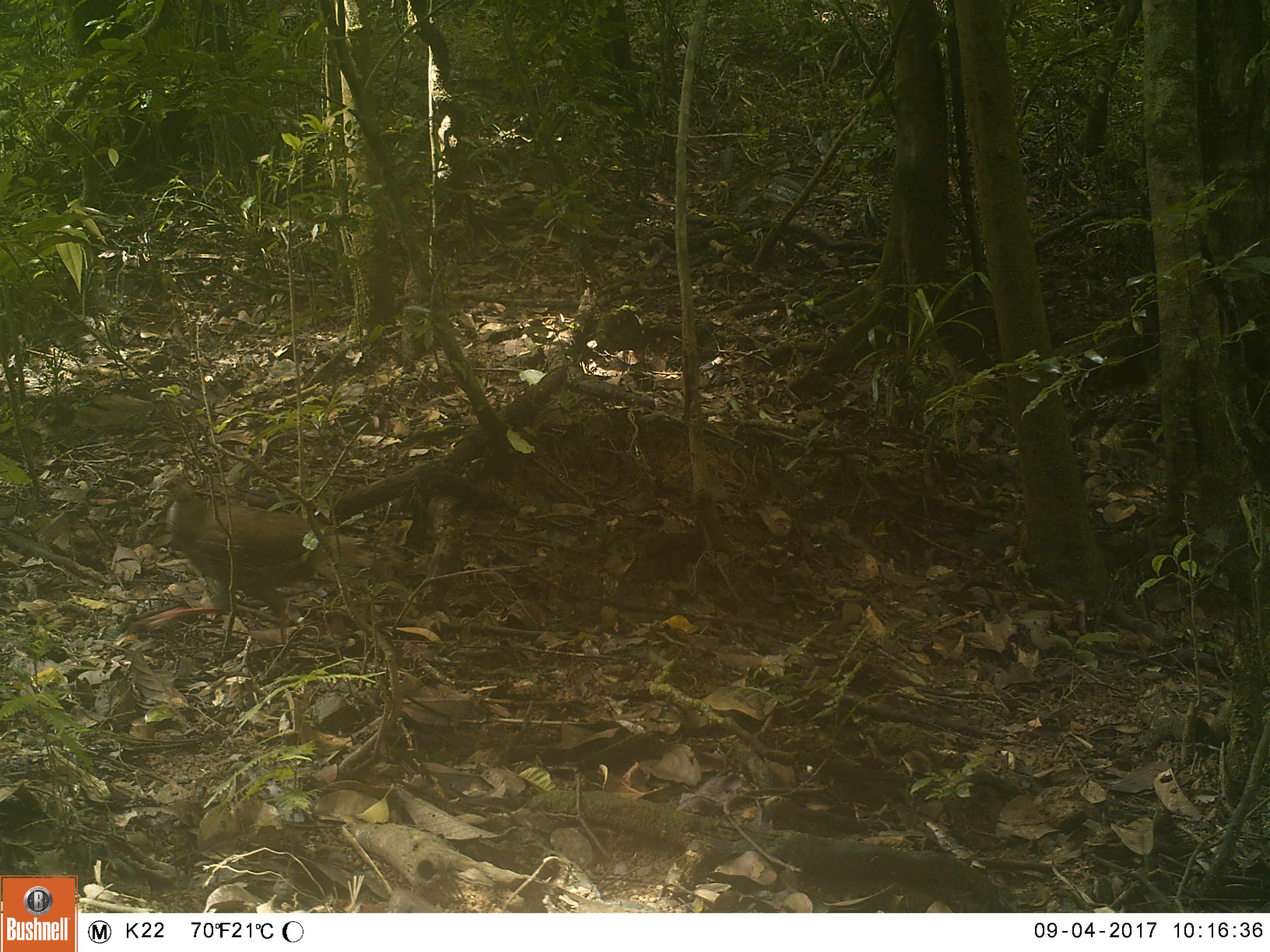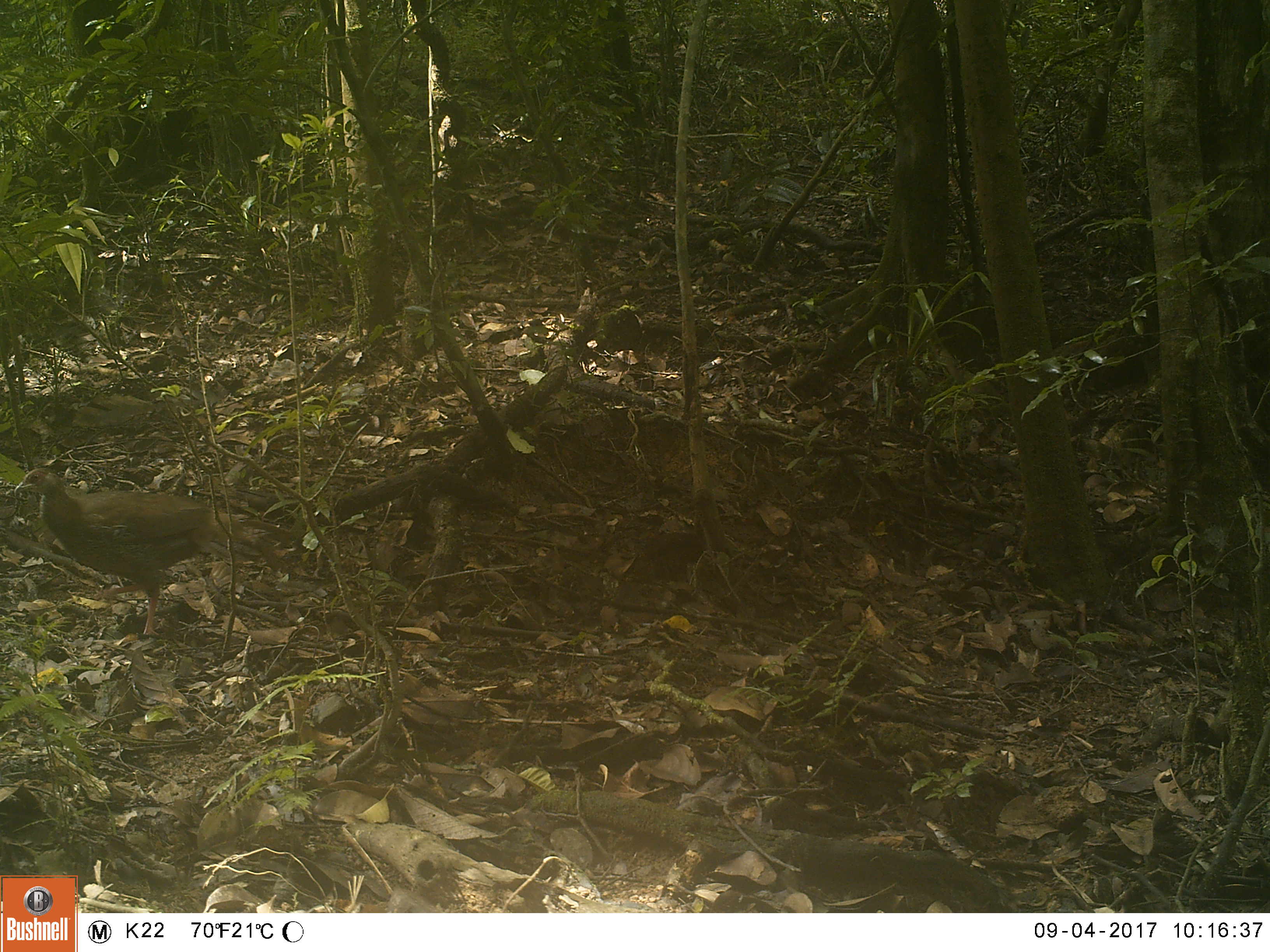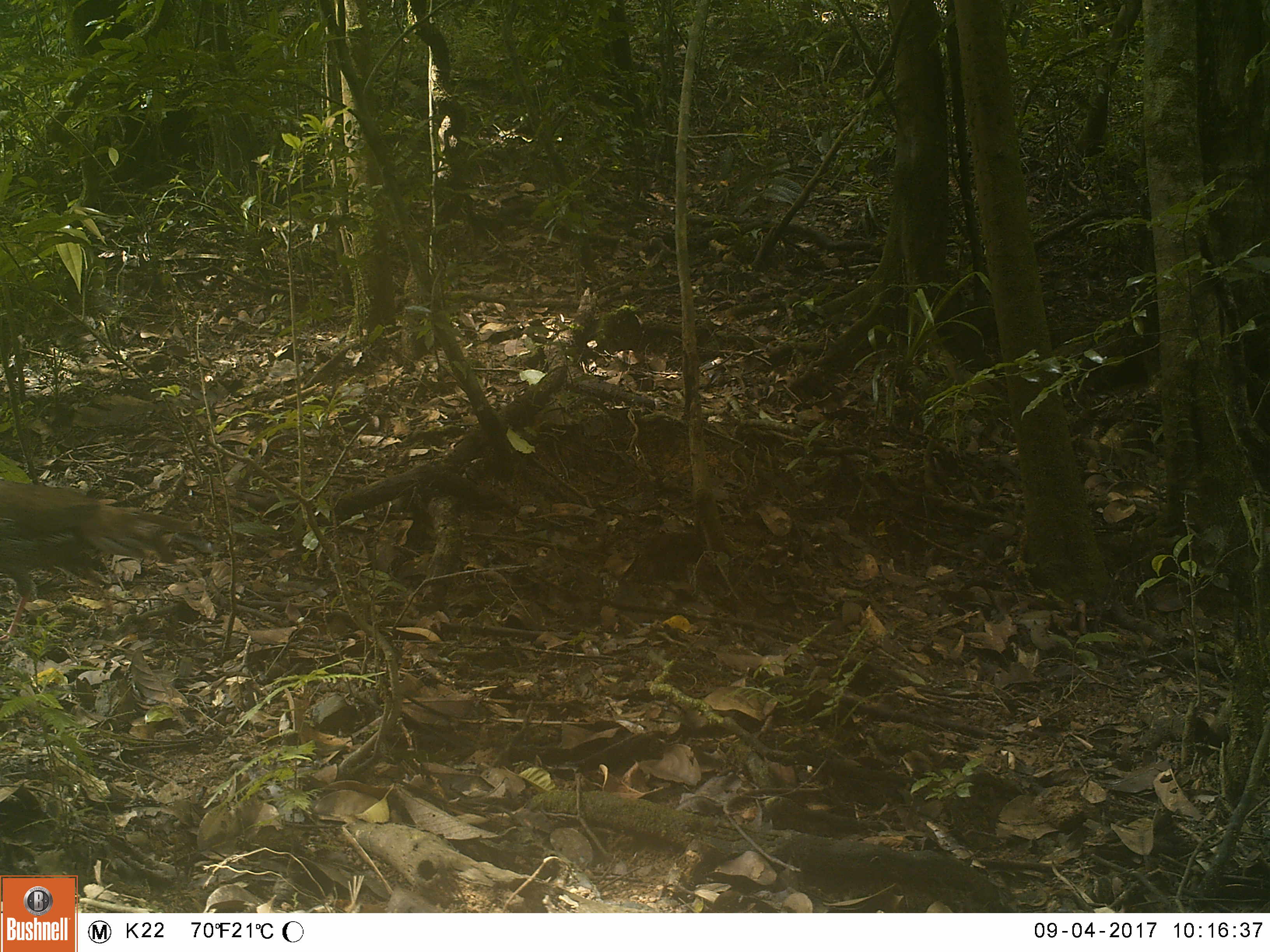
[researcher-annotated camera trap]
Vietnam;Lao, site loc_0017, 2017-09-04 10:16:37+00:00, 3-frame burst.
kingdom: Animalia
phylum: Chordata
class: Aves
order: Galliformes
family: Phasianidae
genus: Lophura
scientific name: Lophura nycthemera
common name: silver pheasant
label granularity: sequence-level